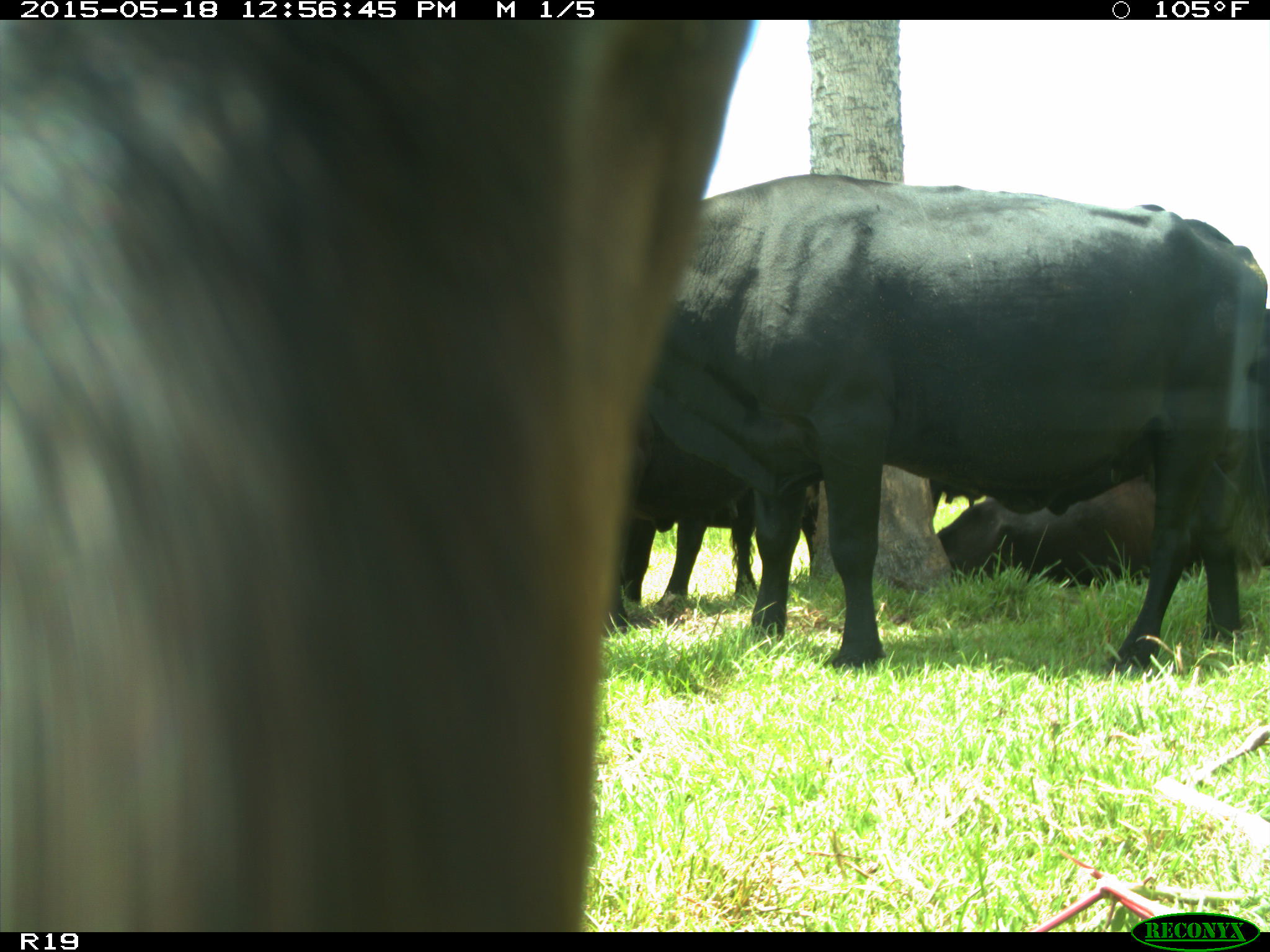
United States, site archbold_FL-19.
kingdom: Animalia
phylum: Chordata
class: Mammalia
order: Artiodactyla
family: Bovidae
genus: Bos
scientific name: Bos taurus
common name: domestic cow